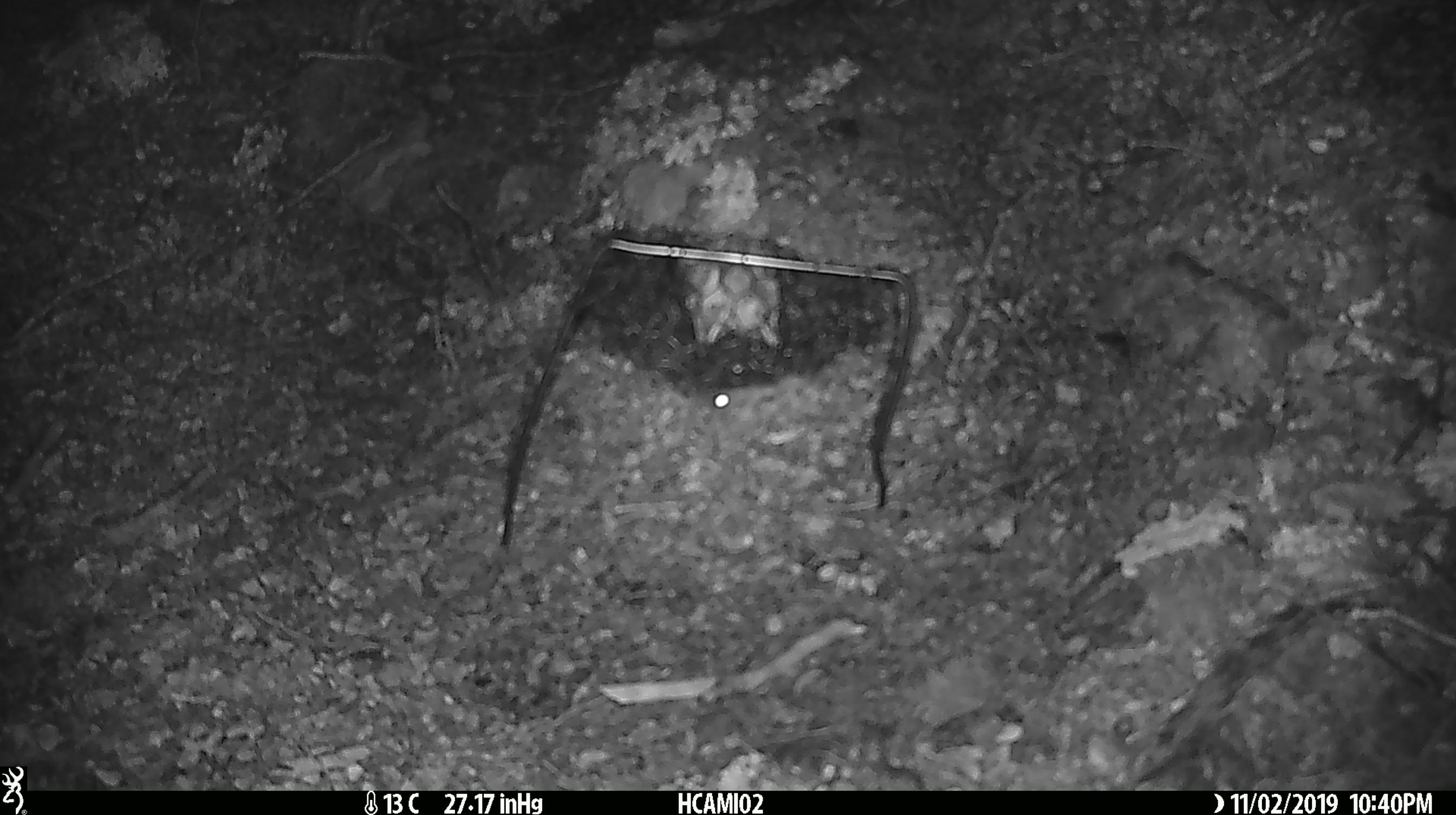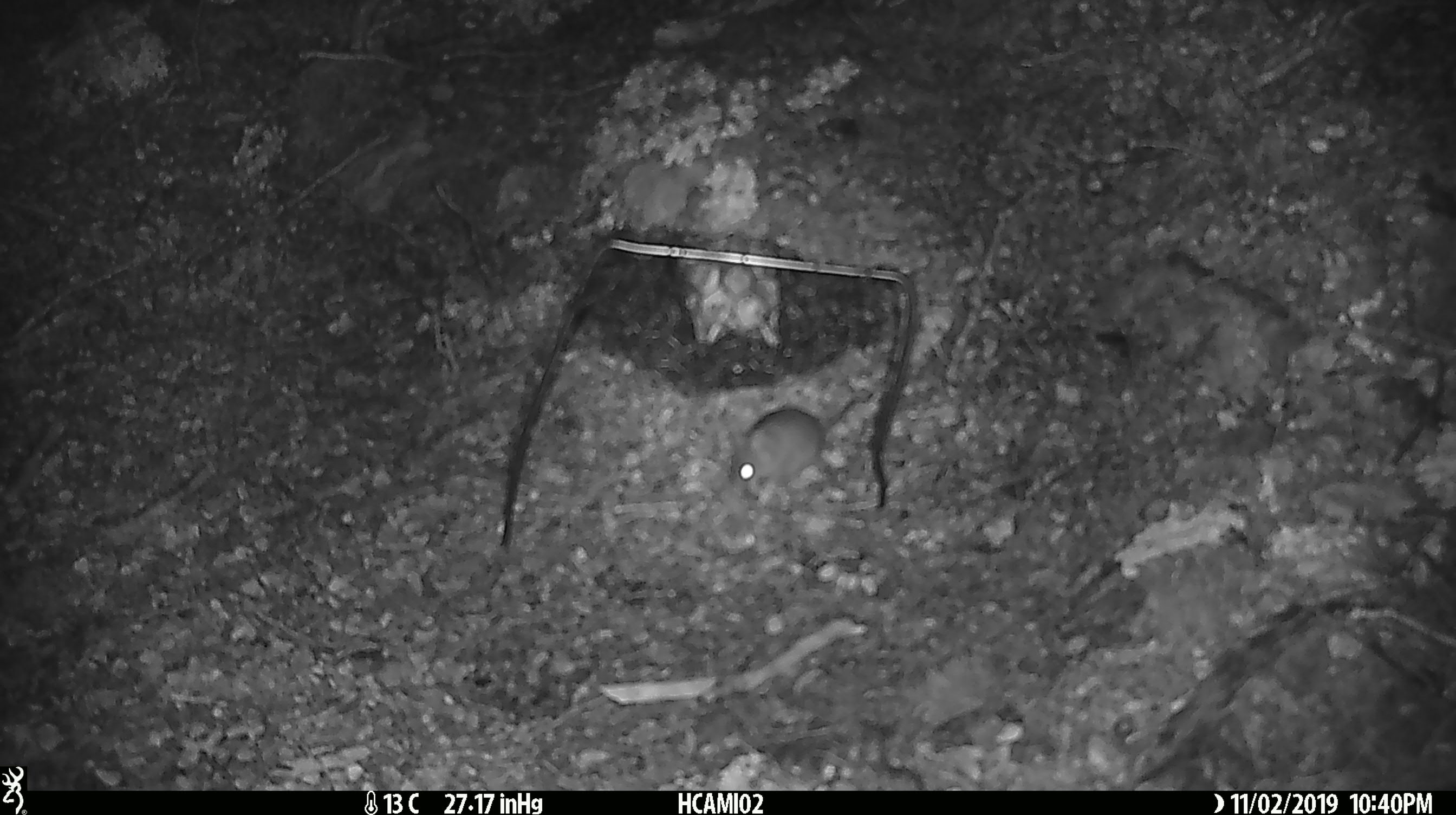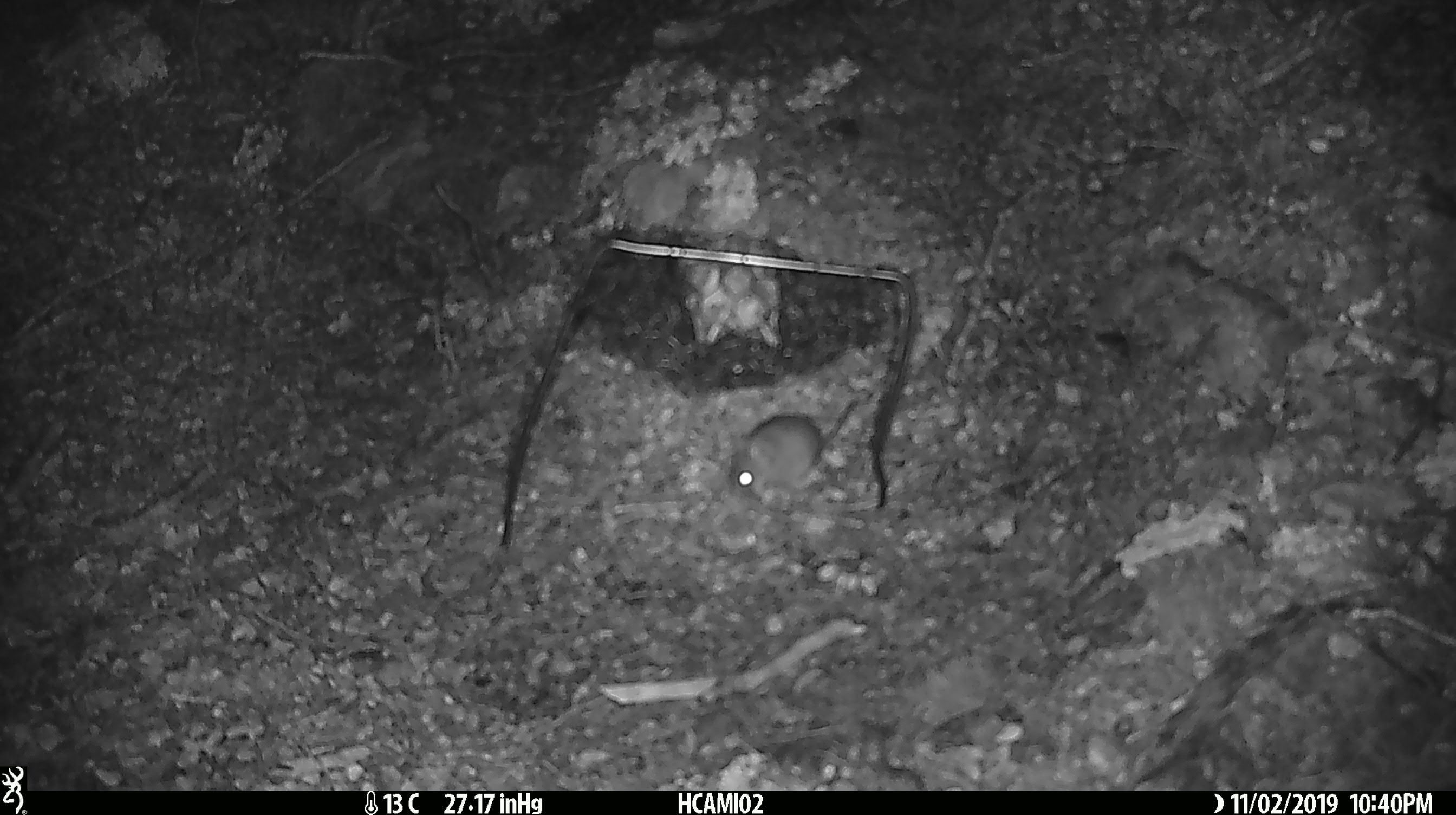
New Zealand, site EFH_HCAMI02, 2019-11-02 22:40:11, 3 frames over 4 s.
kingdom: Animalia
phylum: Chordata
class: Mammalia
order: Rodentia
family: Muridae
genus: Mus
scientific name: Mus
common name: mouse